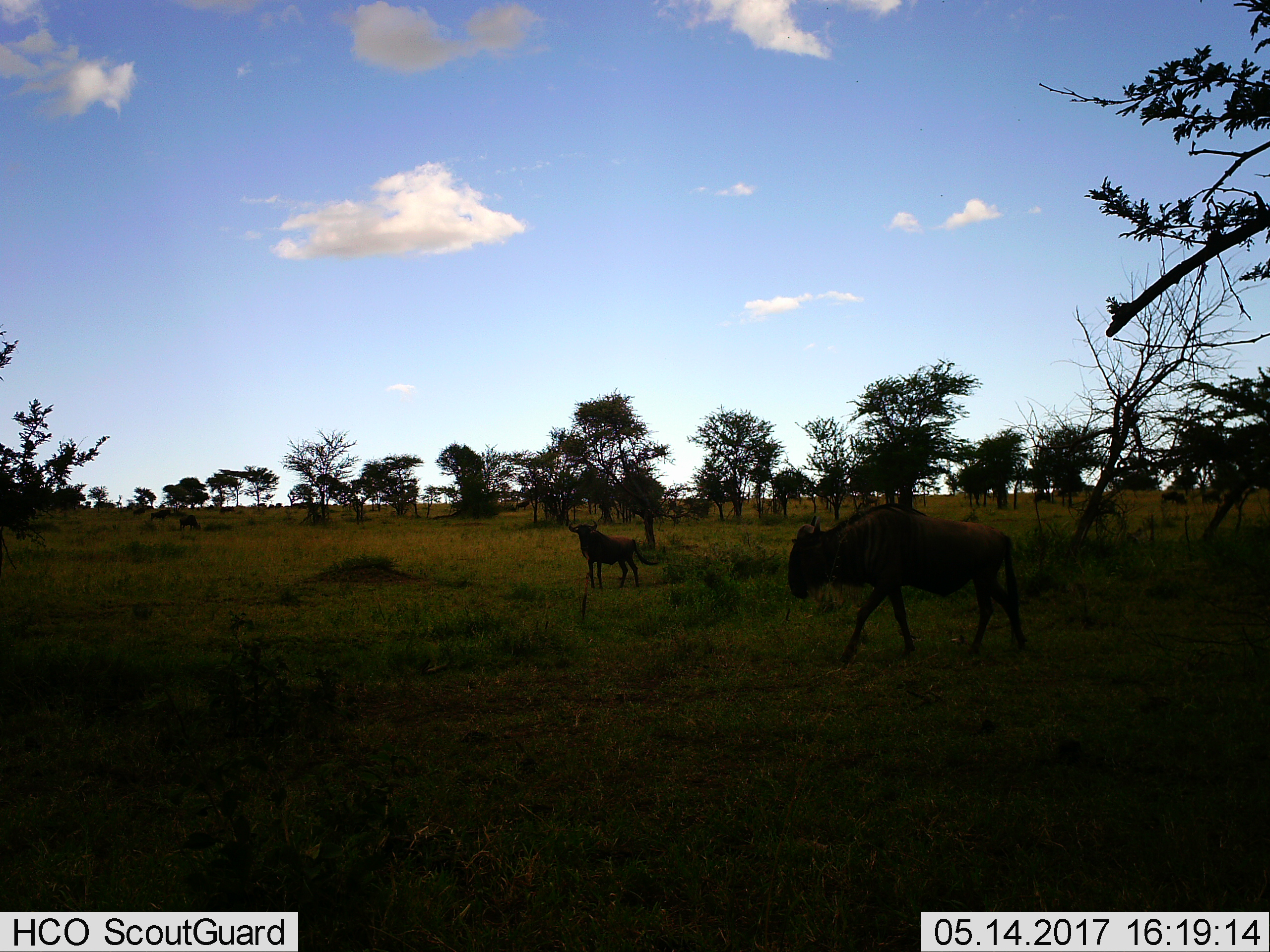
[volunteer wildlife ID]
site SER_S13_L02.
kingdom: Animalia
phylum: Chordata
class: Mammalia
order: Artiodactyla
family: Bovidae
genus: Connochaetes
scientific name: Connochaetes taurinus taurinus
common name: blue wildebeest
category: wildebeestblue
Wildebeestblue (blue wildebeest) (Connochaetes taurinus taurinus), count 2. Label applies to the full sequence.